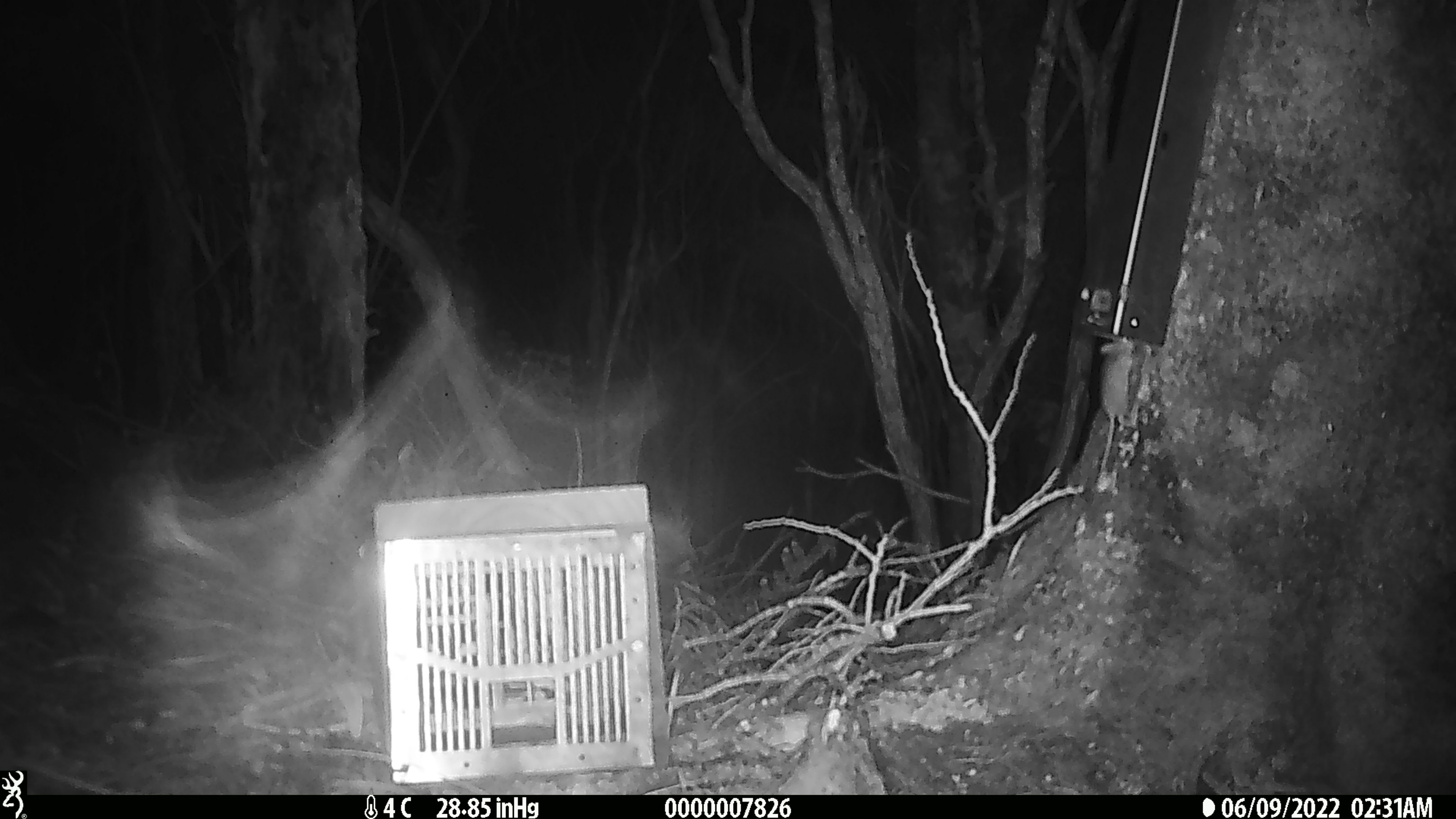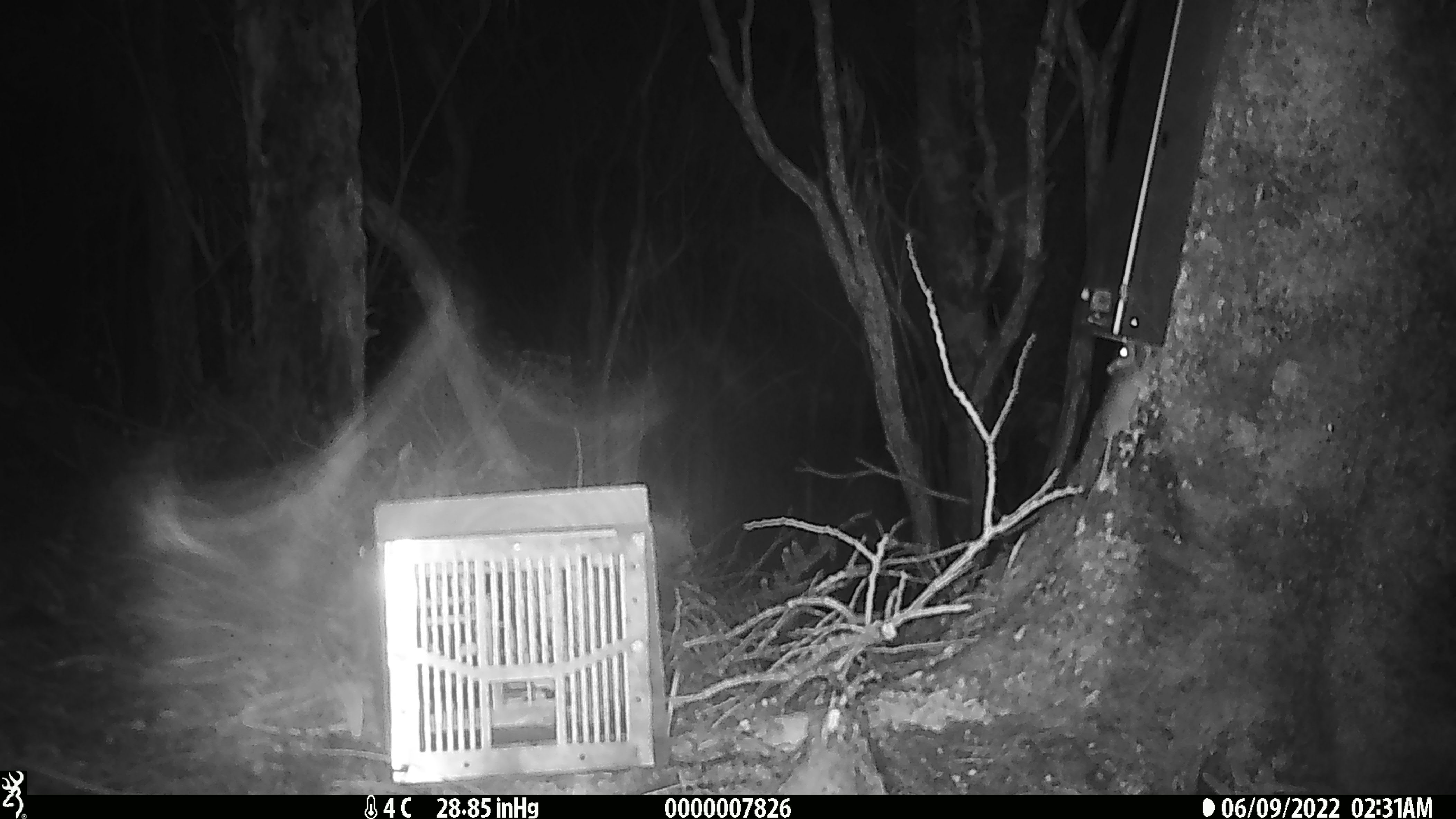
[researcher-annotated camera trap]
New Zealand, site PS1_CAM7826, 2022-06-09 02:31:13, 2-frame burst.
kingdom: Animalia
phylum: Chordata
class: Mammalia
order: Rodentia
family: Muridae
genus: Mus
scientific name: Mus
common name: mouse